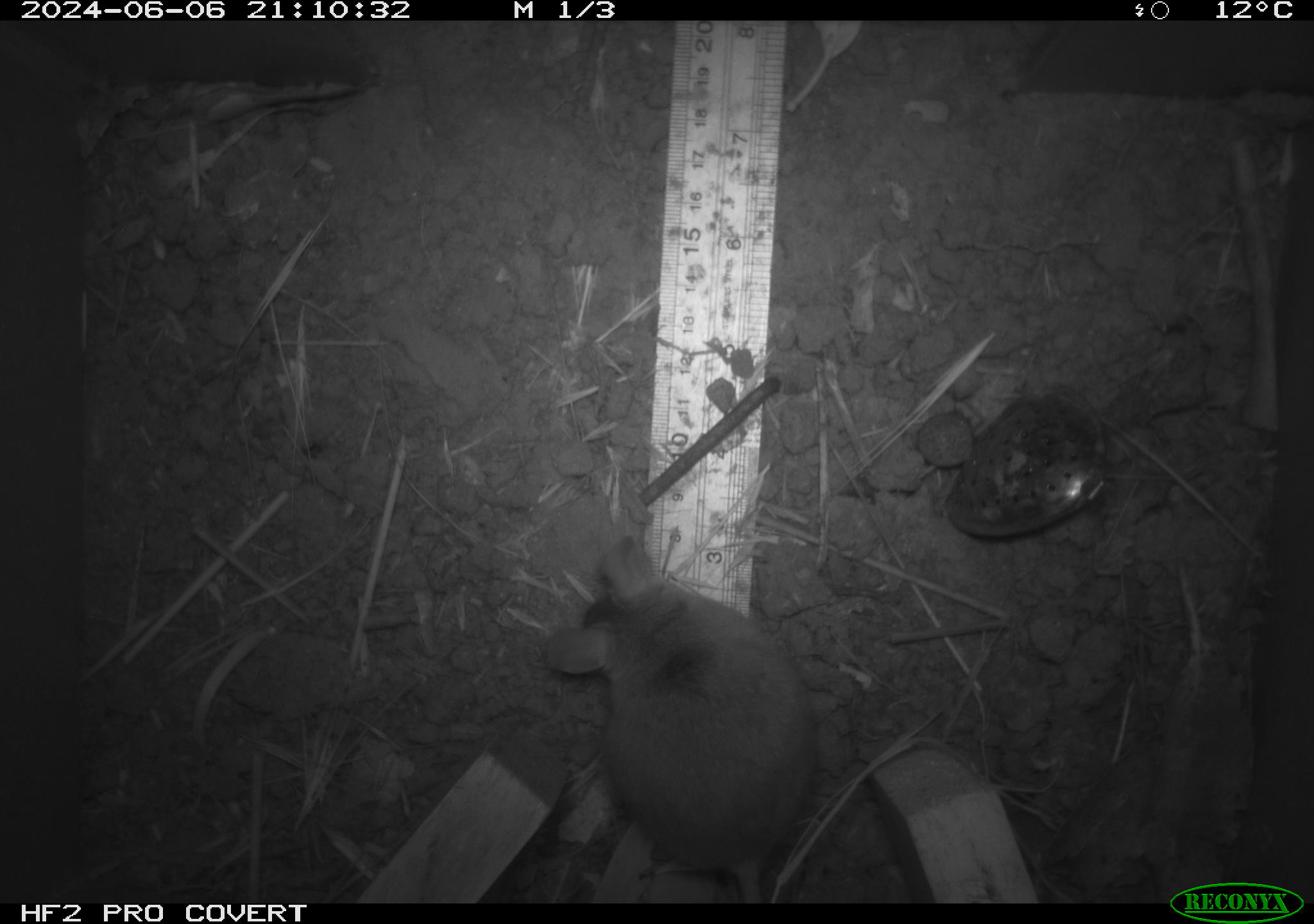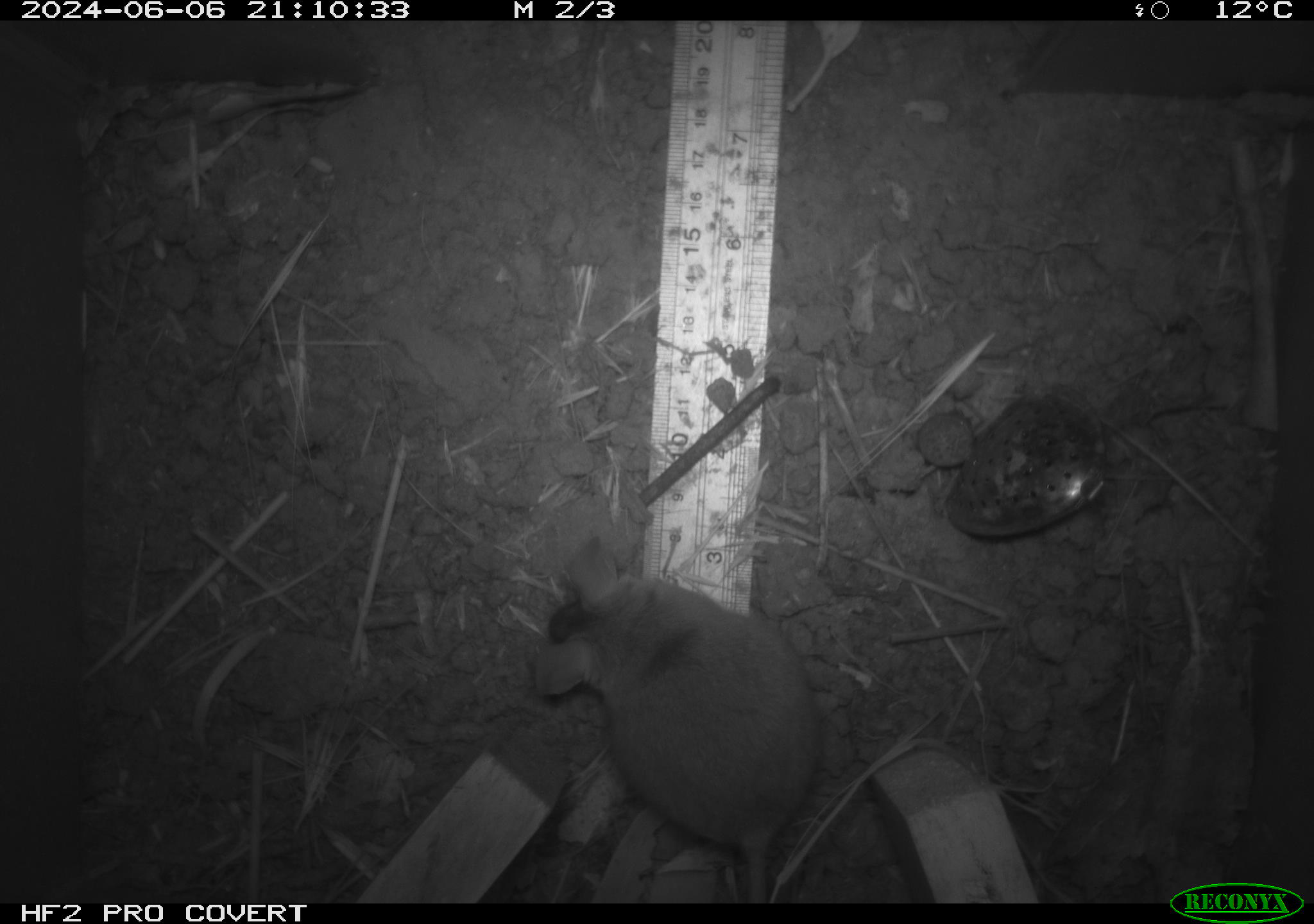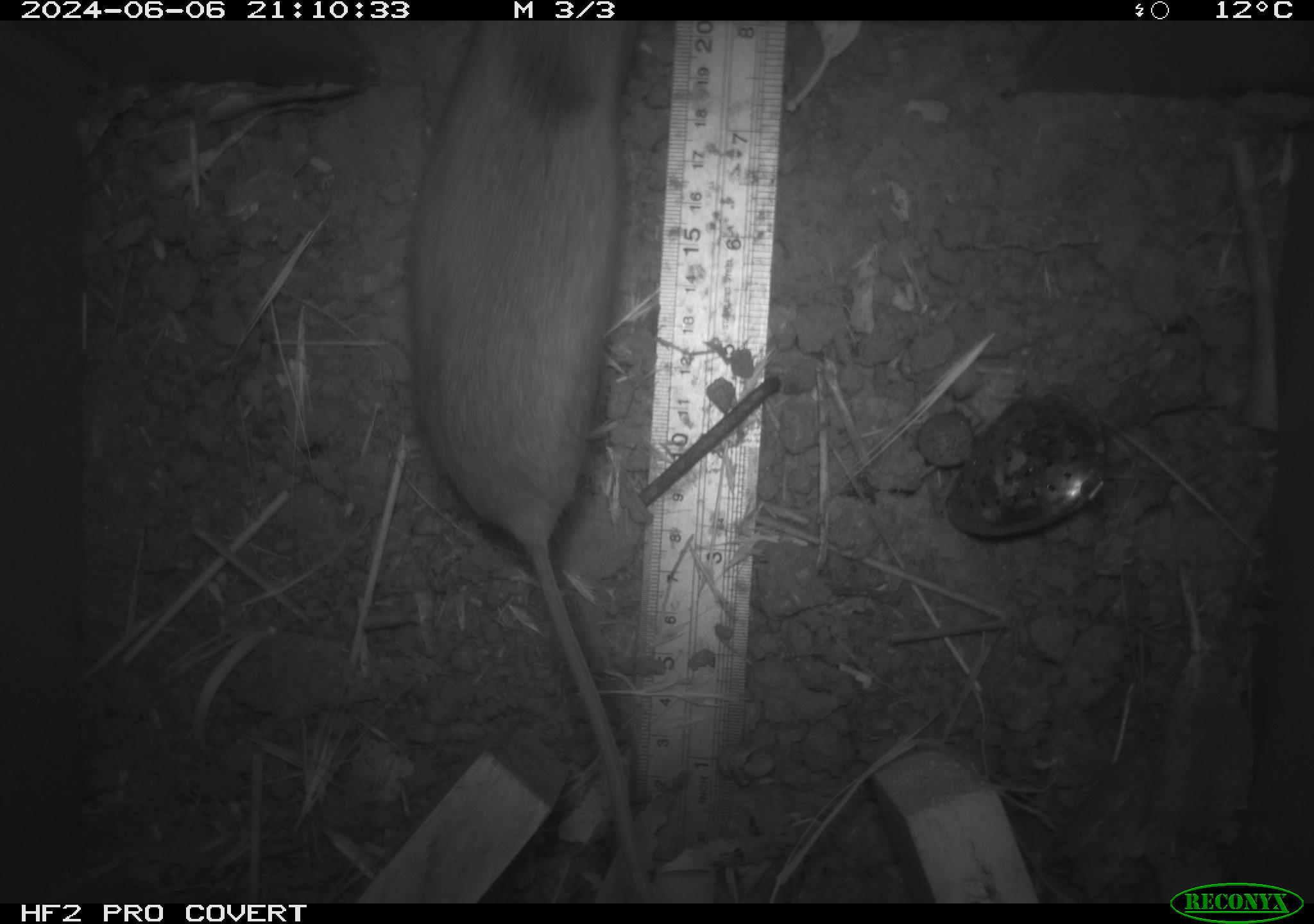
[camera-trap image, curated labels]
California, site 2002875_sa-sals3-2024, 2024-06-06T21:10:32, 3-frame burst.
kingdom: Animalia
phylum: Chordata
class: Mammalia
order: Rodentia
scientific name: Rodentia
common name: mouse species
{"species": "mouse species (Rodentia)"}